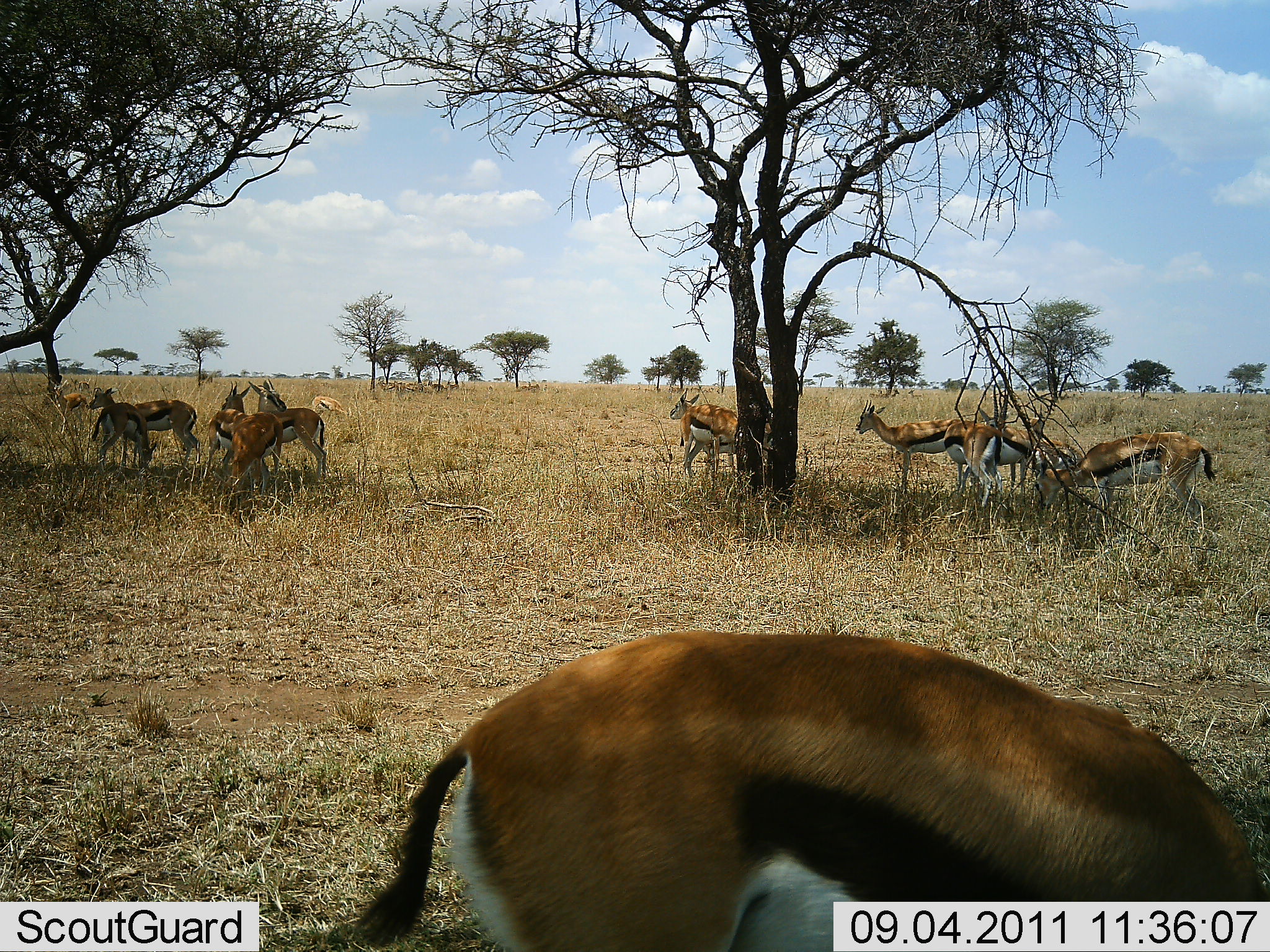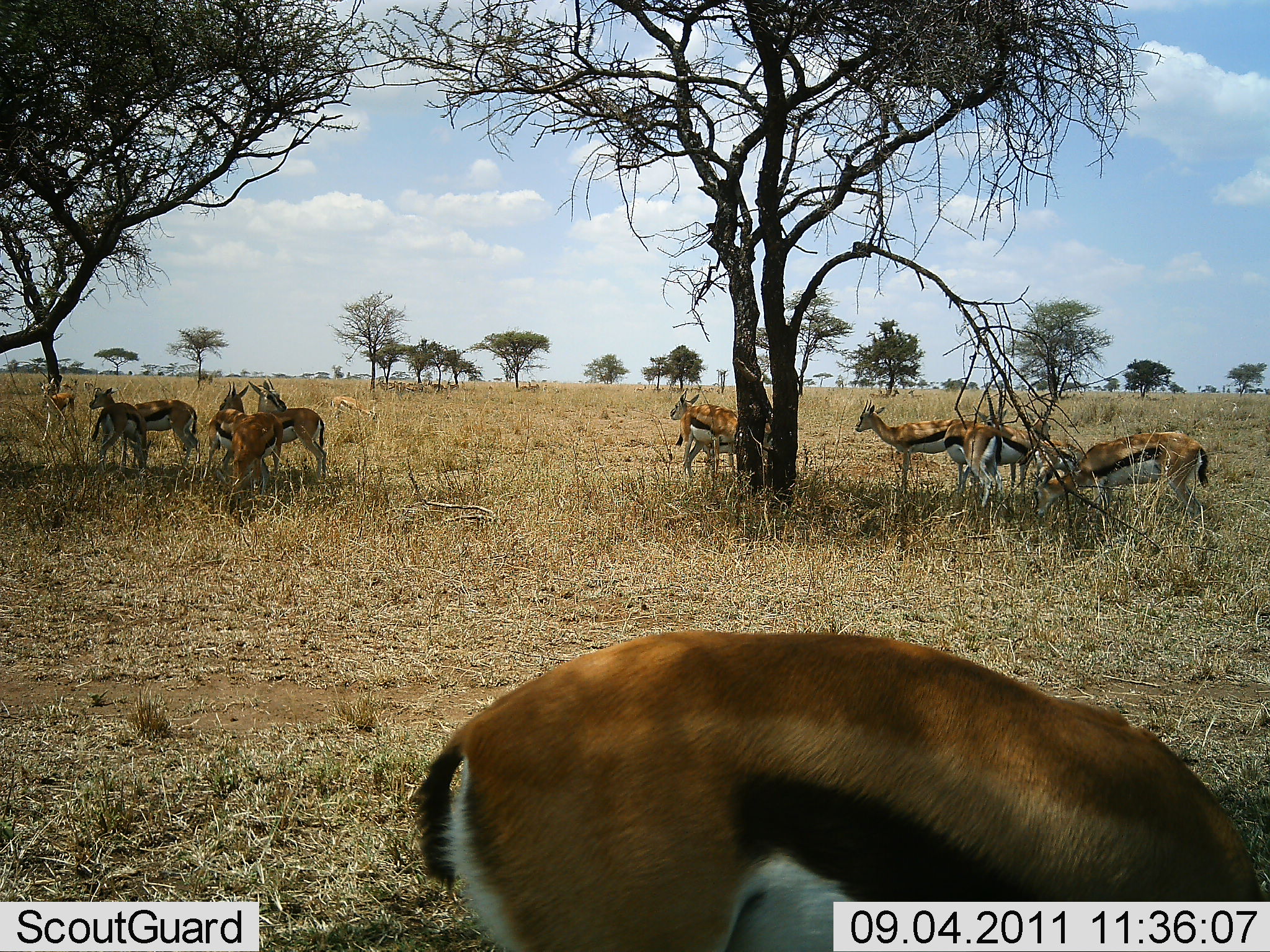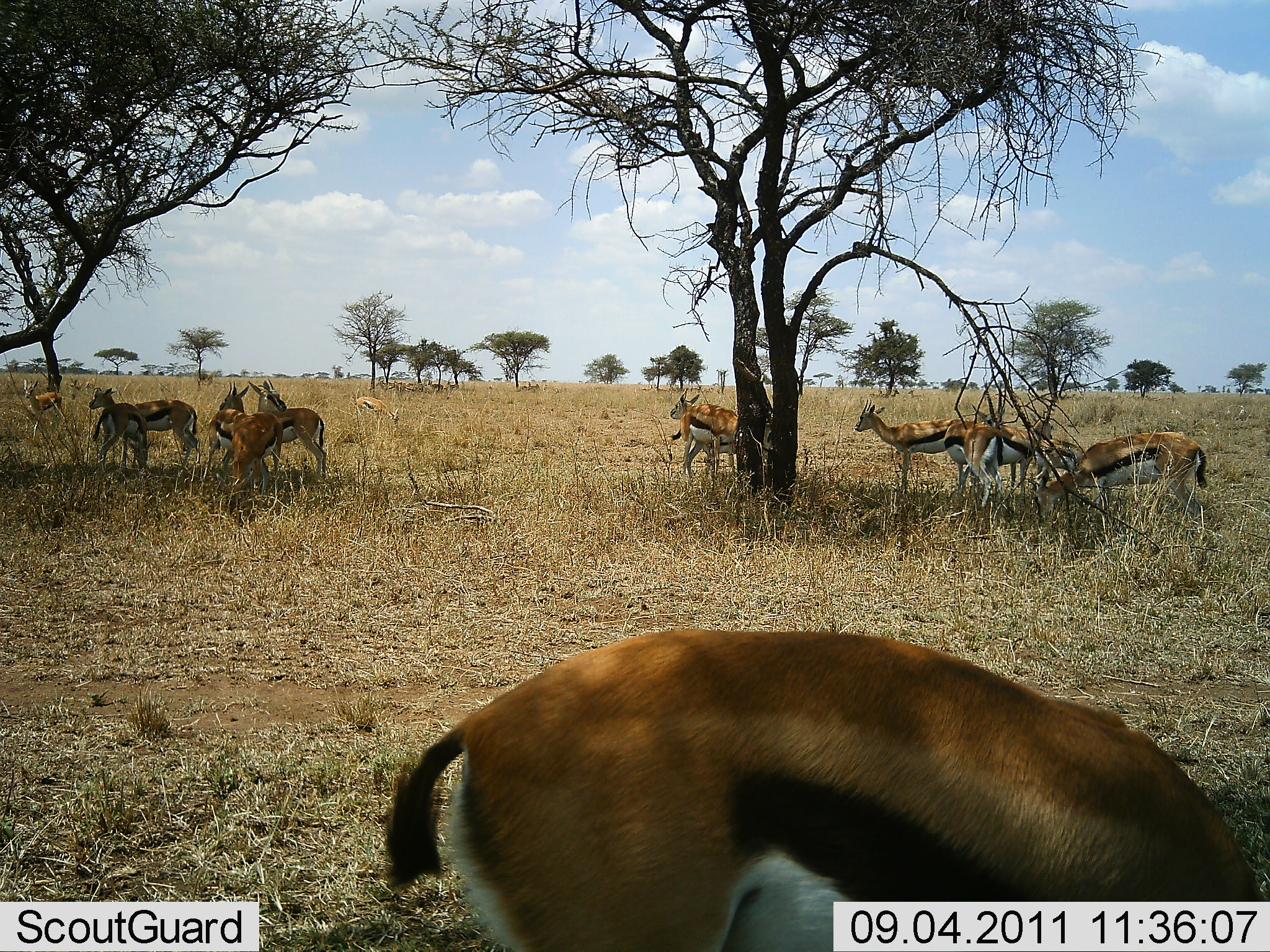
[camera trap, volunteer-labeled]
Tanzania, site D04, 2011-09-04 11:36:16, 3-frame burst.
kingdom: Animalia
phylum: Chordata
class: Mammalia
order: Artiodactyla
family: Bovidae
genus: Eudorcas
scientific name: Eudorcas thomsonii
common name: thomson's gazelle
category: gazellethomsons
Gazellethomsons (thomson's gazelle) (Eudorcas thomsonii), count 11-50. Behavior (volunteer vote fractions): standing 80%, resting 10%, moving 40%, interacting 0%. Young present (vote fraction): 0%. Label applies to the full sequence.